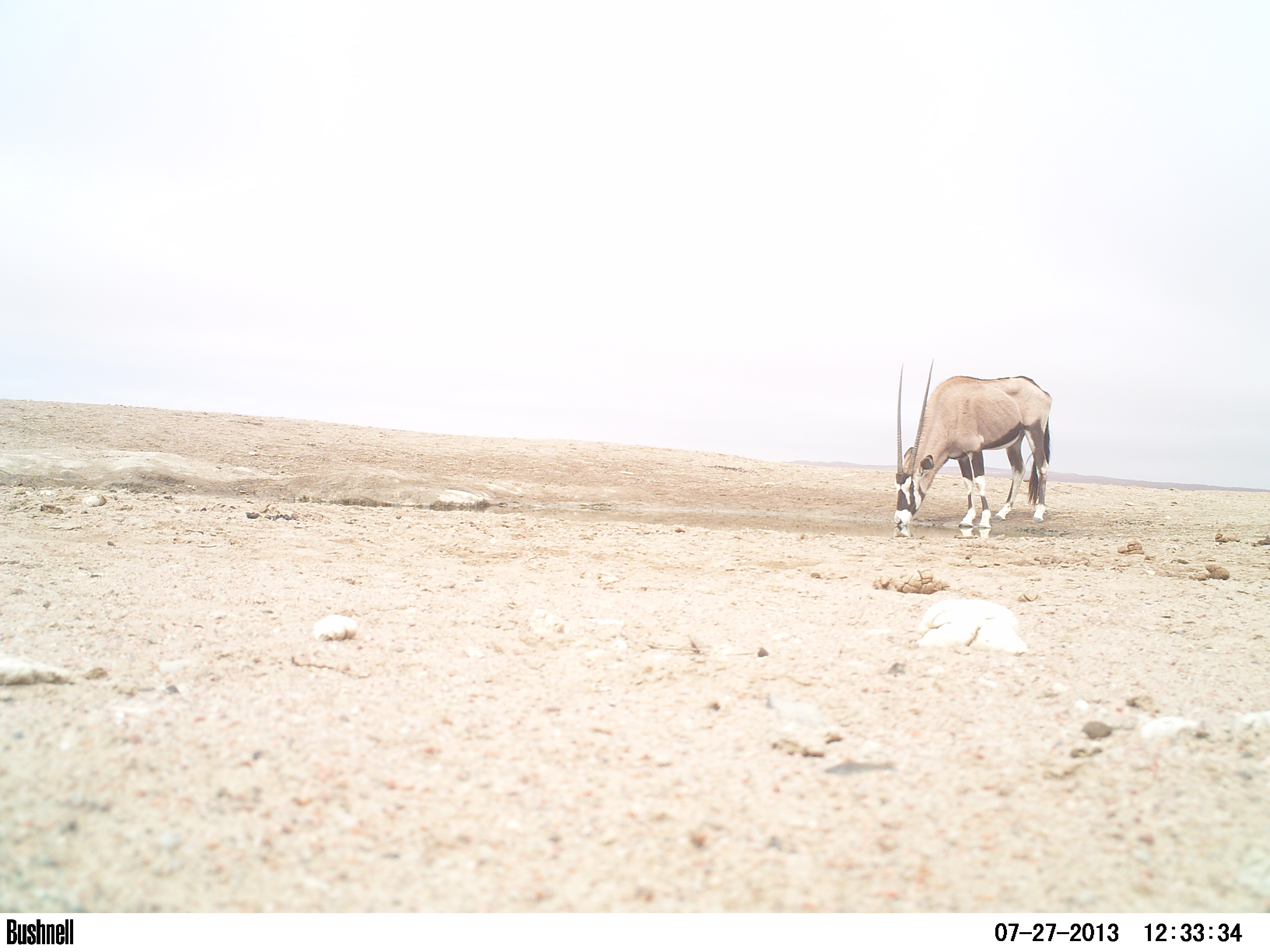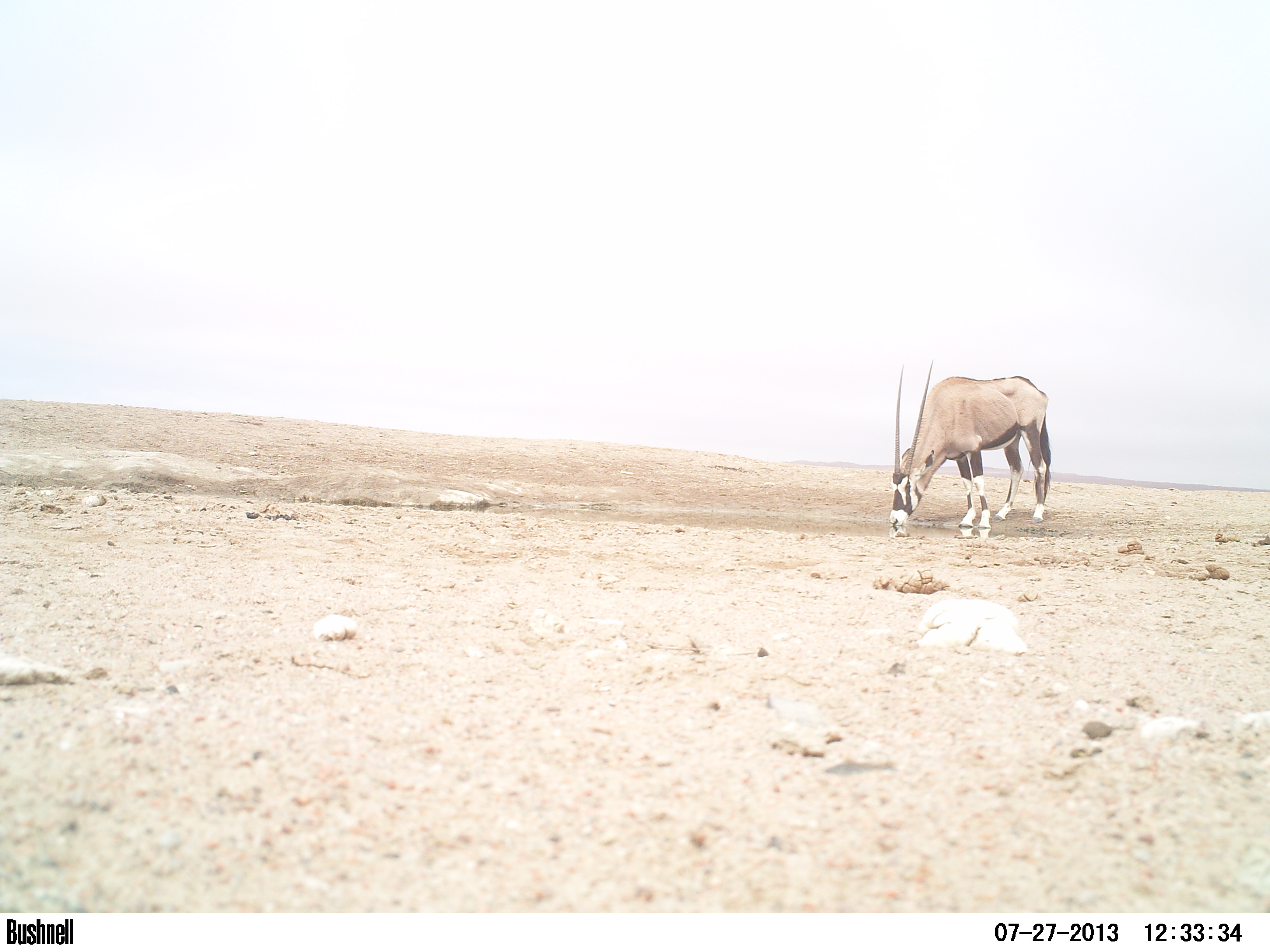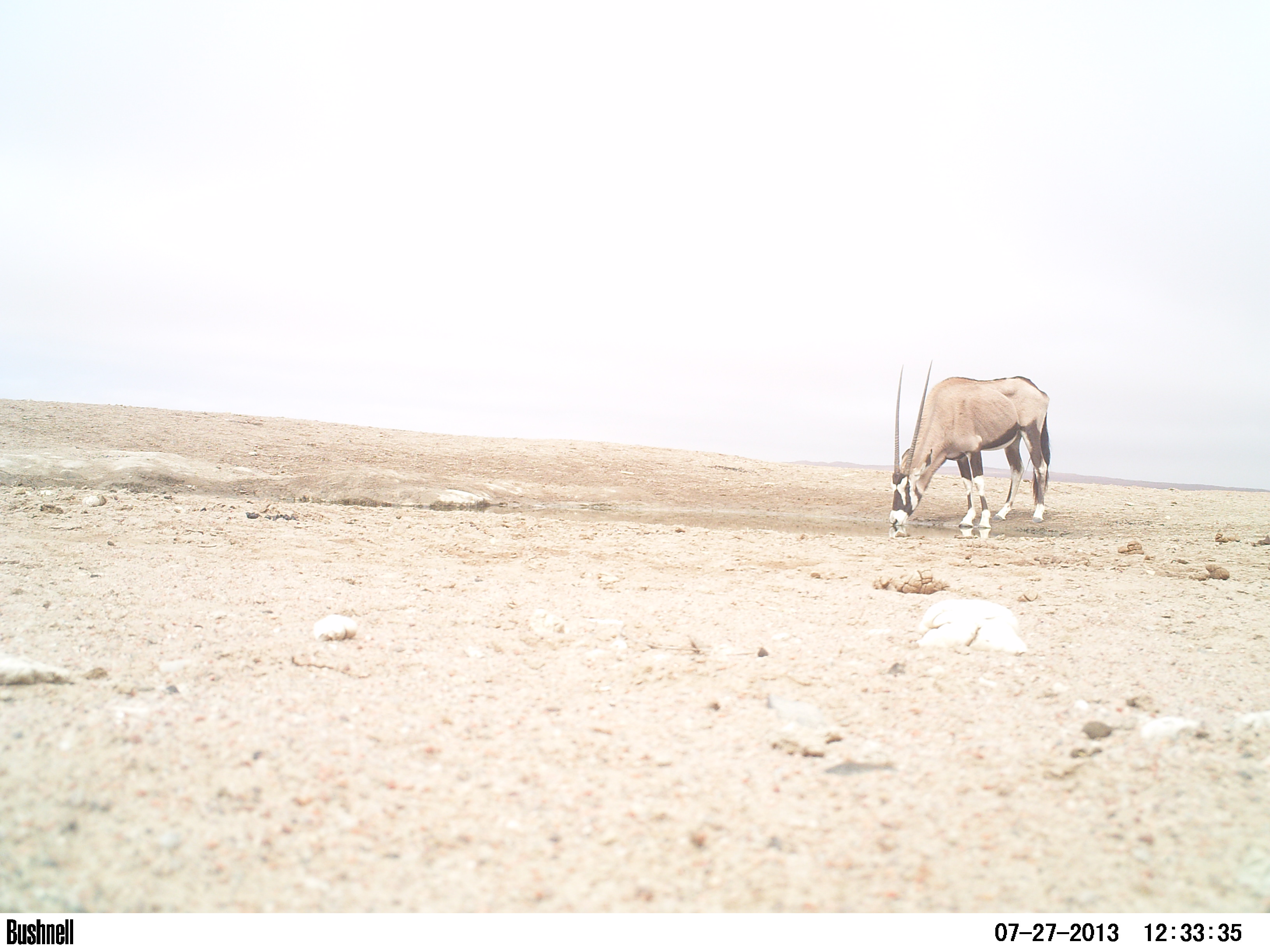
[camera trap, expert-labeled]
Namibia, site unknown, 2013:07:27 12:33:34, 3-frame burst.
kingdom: Animalia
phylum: Chordata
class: Mammalia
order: Artiodactyla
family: Bovidae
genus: Oryx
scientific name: Oryx gazella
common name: gemsbok